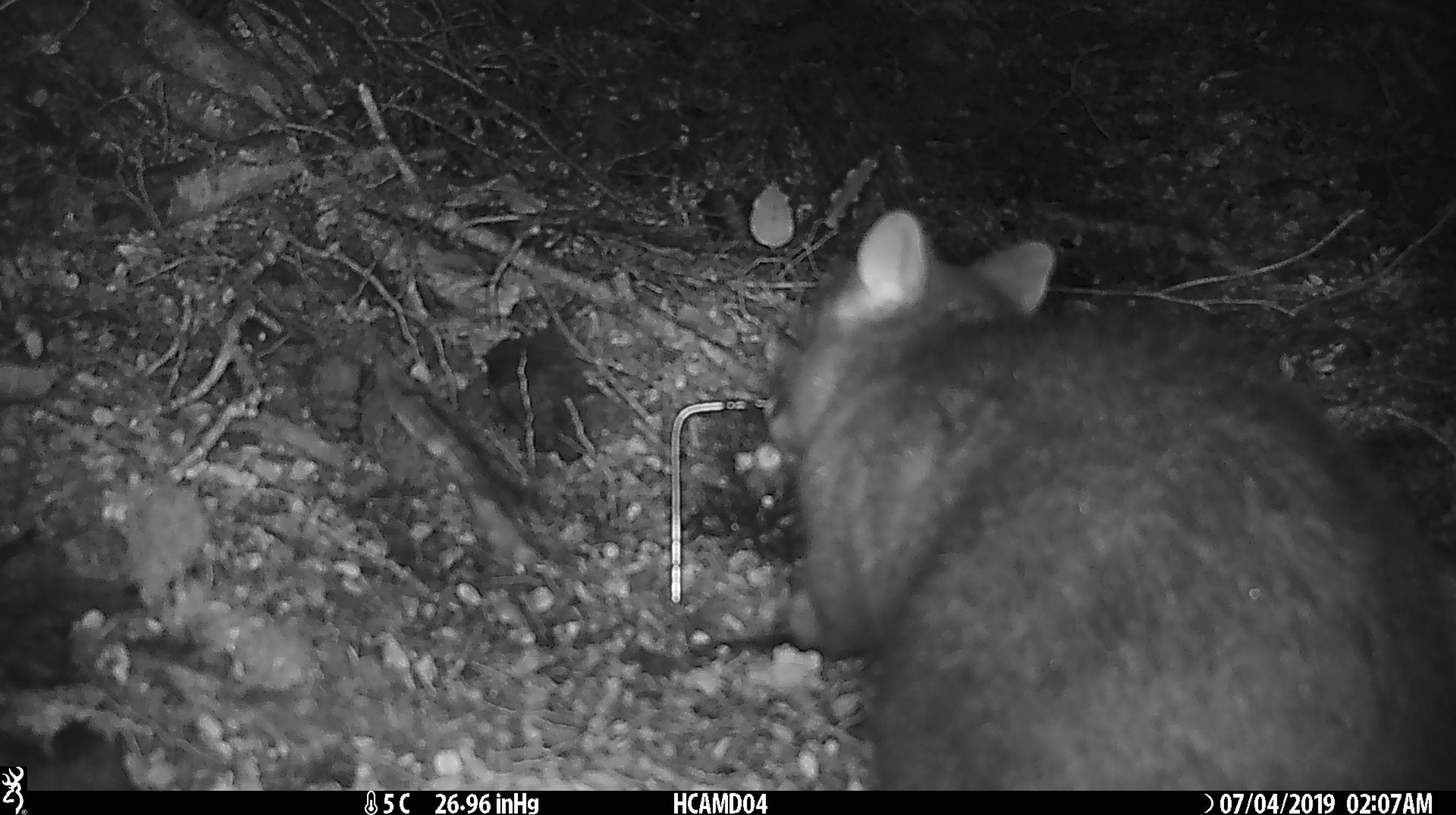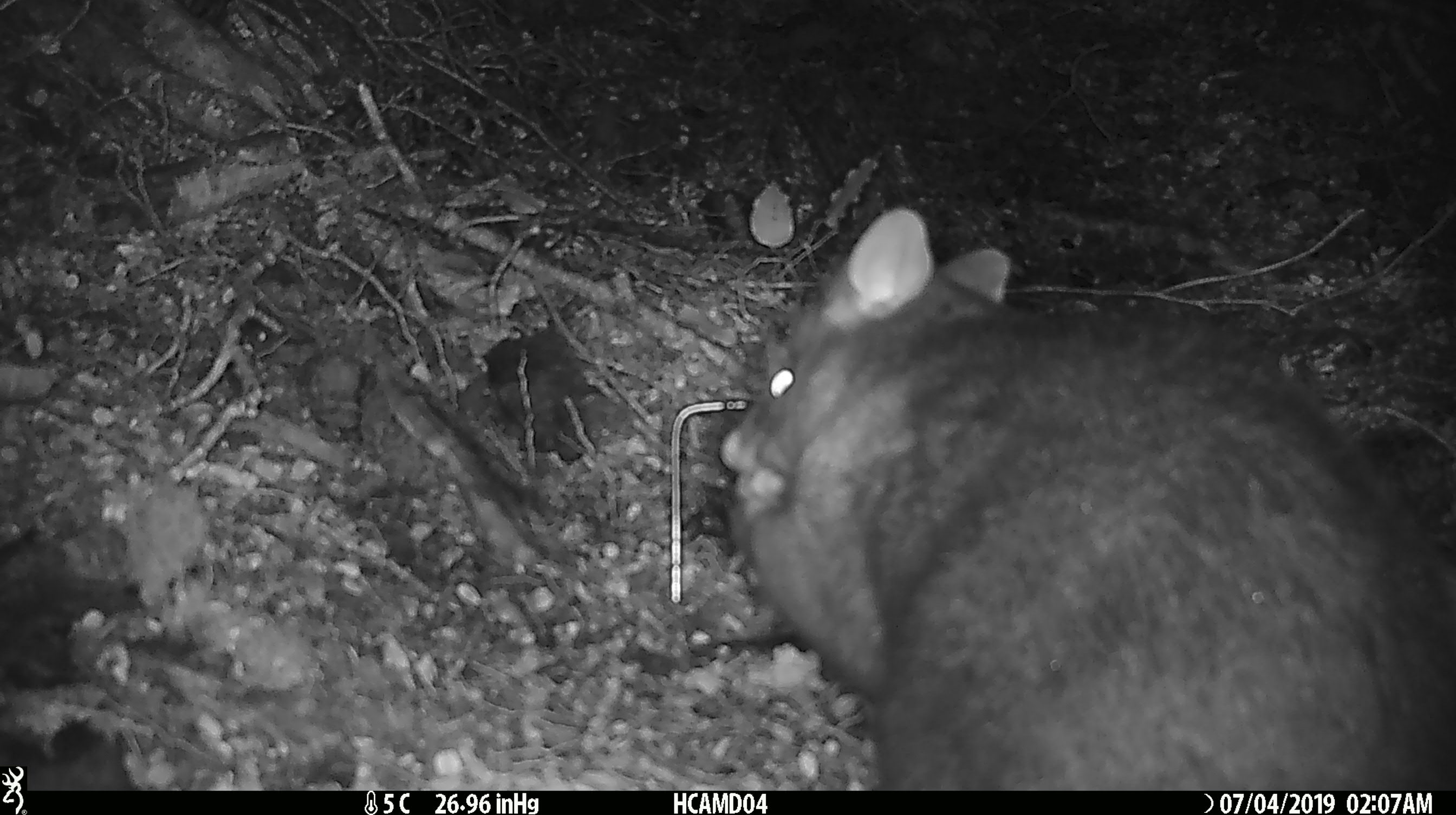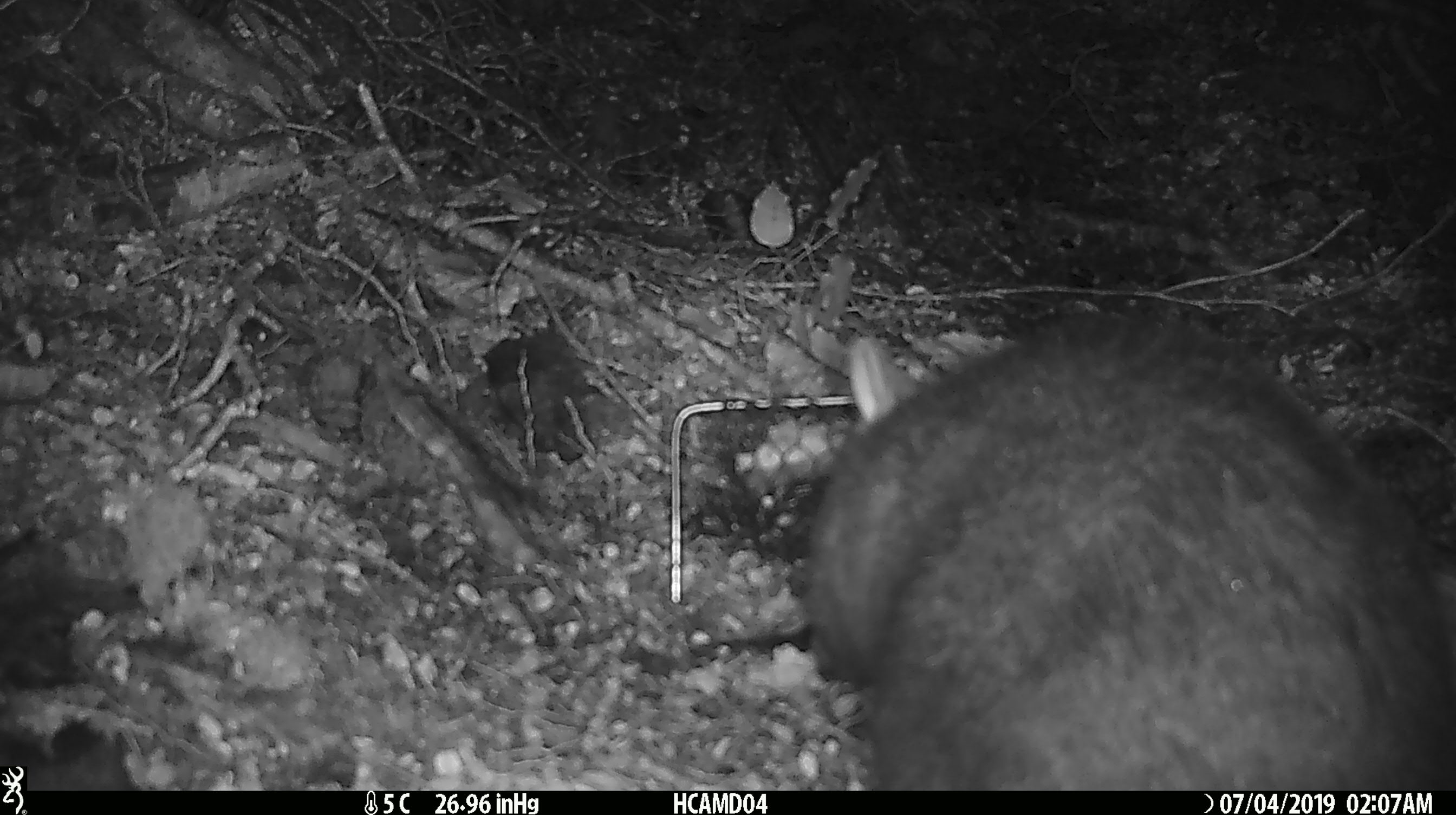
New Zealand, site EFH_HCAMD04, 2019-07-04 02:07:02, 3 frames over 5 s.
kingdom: Animalia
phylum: Chordata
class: Mammalia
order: Diprotodontia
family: Phalangeridae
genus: Trichosurus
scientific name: Trichosurus vulpecula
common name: common brushtail possum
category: possum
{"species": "possum (common brushtail possum) (Trichosurus vulpecula)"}